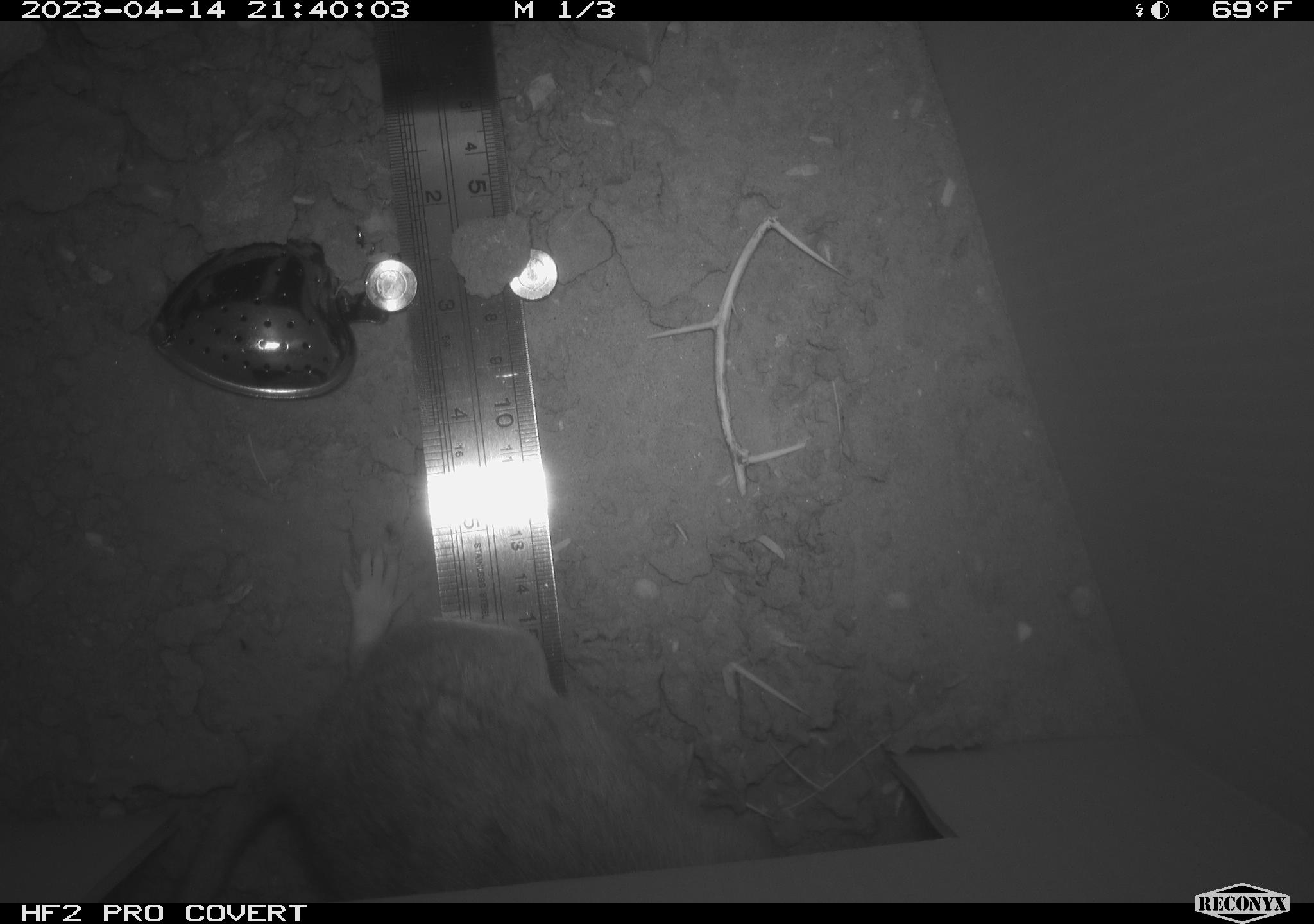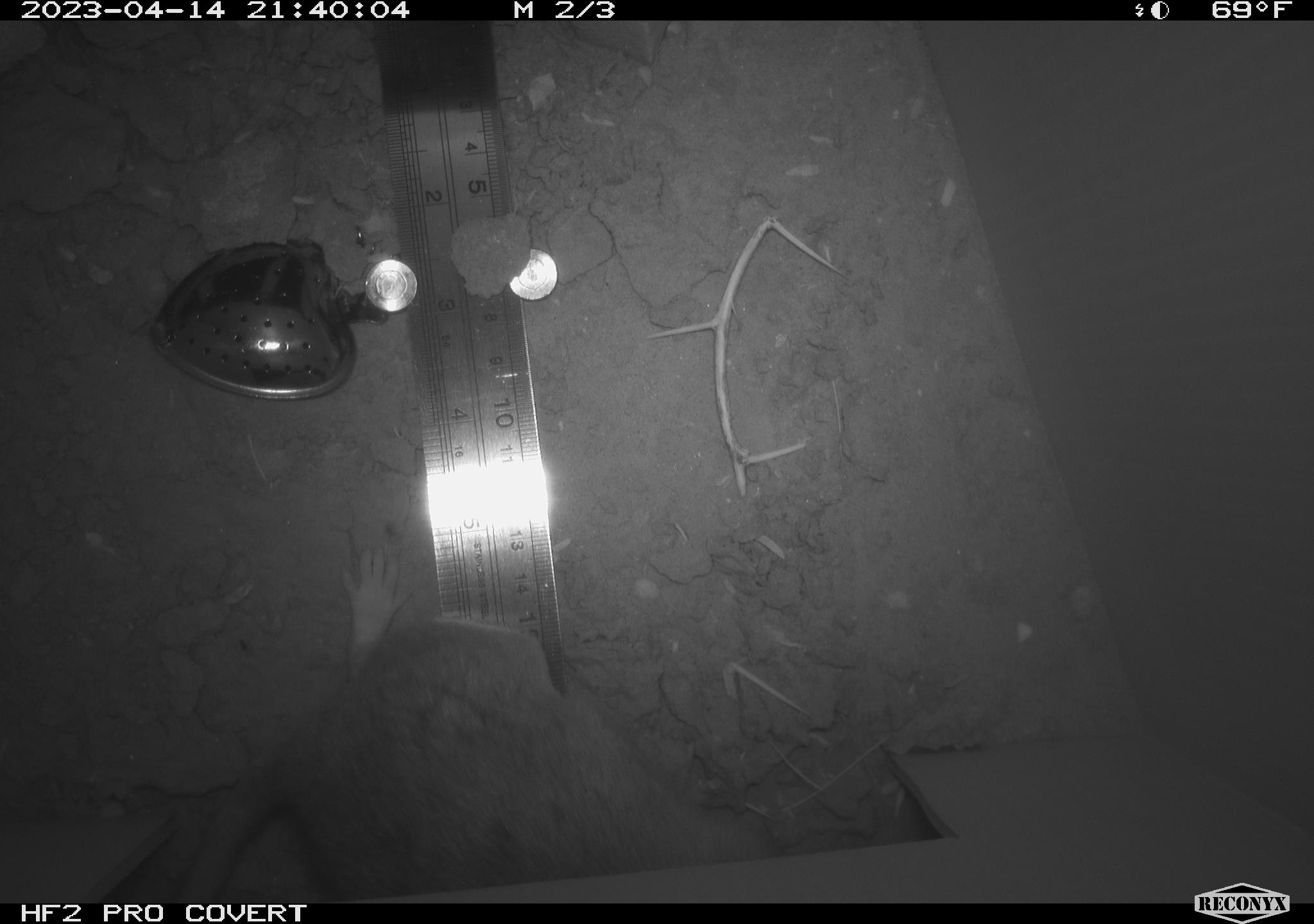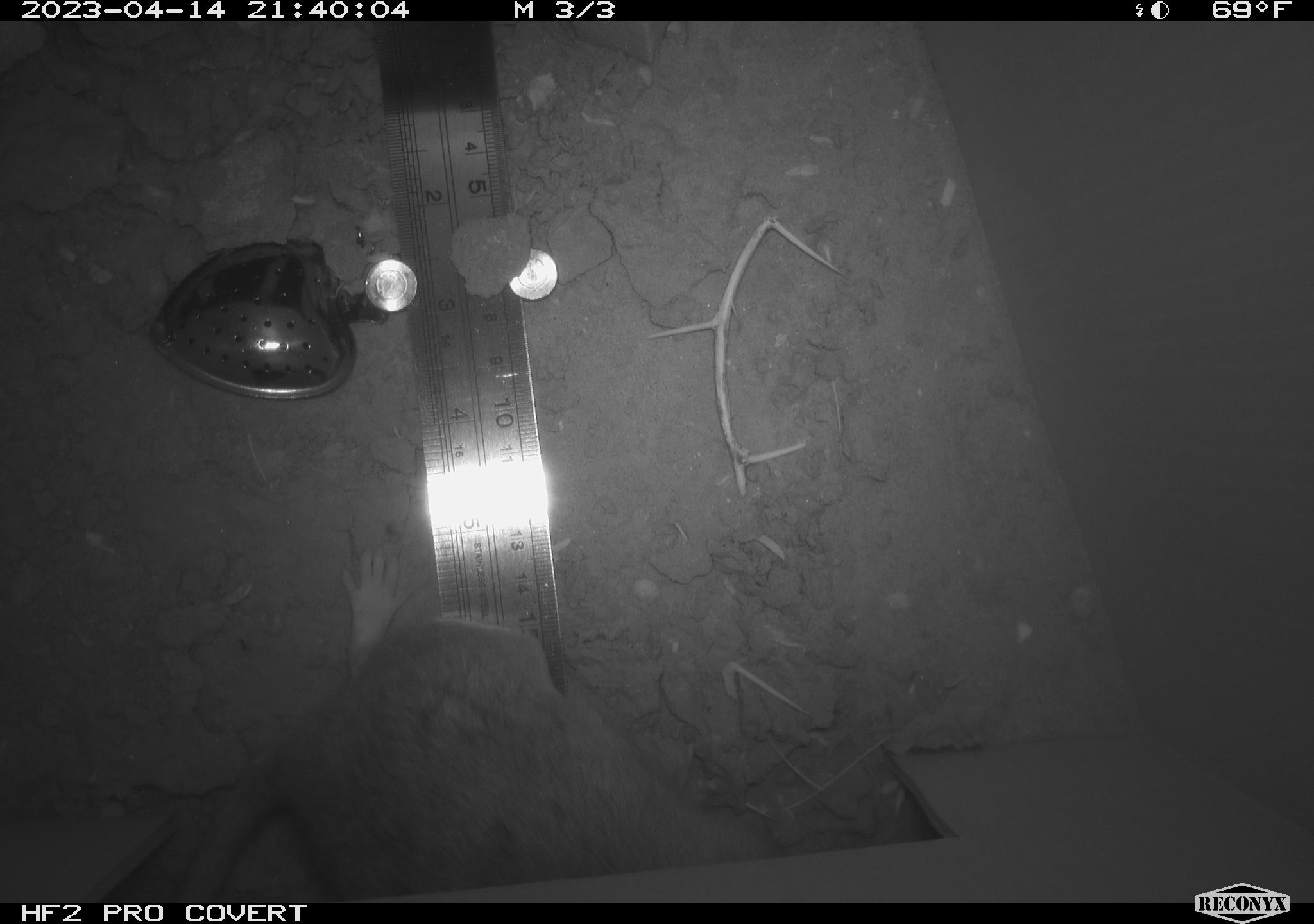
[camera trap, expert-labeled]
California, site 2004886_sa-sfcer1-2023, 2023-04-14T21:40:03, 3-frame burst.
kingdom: Animalia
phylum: Chordata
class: Mammalia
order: Rodentia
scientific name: Rodentia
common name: mouse species